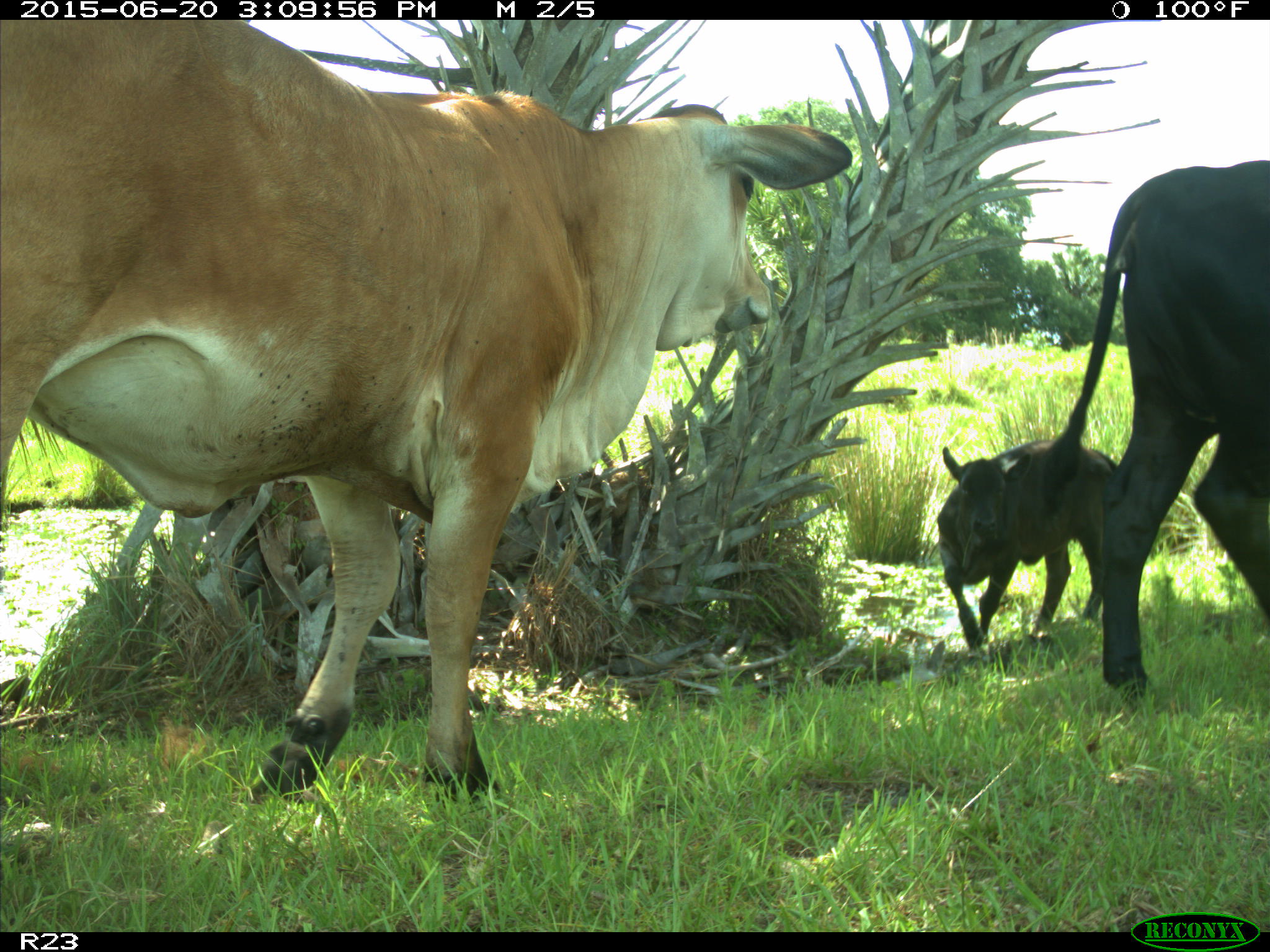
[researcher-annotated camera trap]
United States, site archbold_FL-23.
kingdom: Animalia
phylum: Chordata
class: Mammalia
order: Artiodactyla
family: Bovidae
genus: Bos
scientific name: Bos taurus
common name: domestic cow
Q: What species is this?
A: Bos taurus (domestic cow).